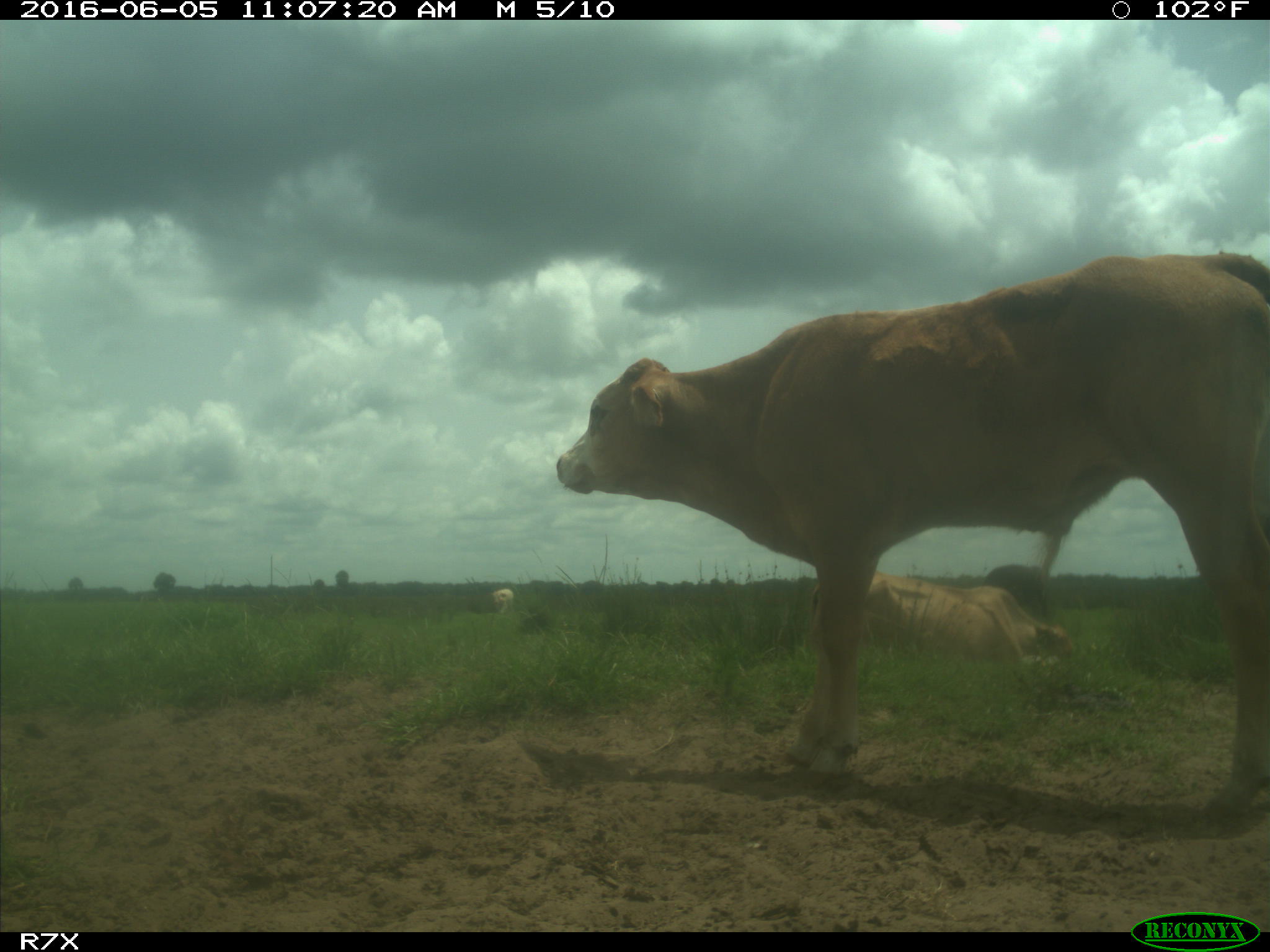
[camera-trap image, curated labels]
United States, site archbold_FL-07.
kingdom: Animalia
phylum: Chordata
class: Mammalia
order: Artiodactyla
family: Bovidae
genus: Bos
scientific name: Bos taurus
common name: domestic cow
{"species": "Bos taurus (domestic cow)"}